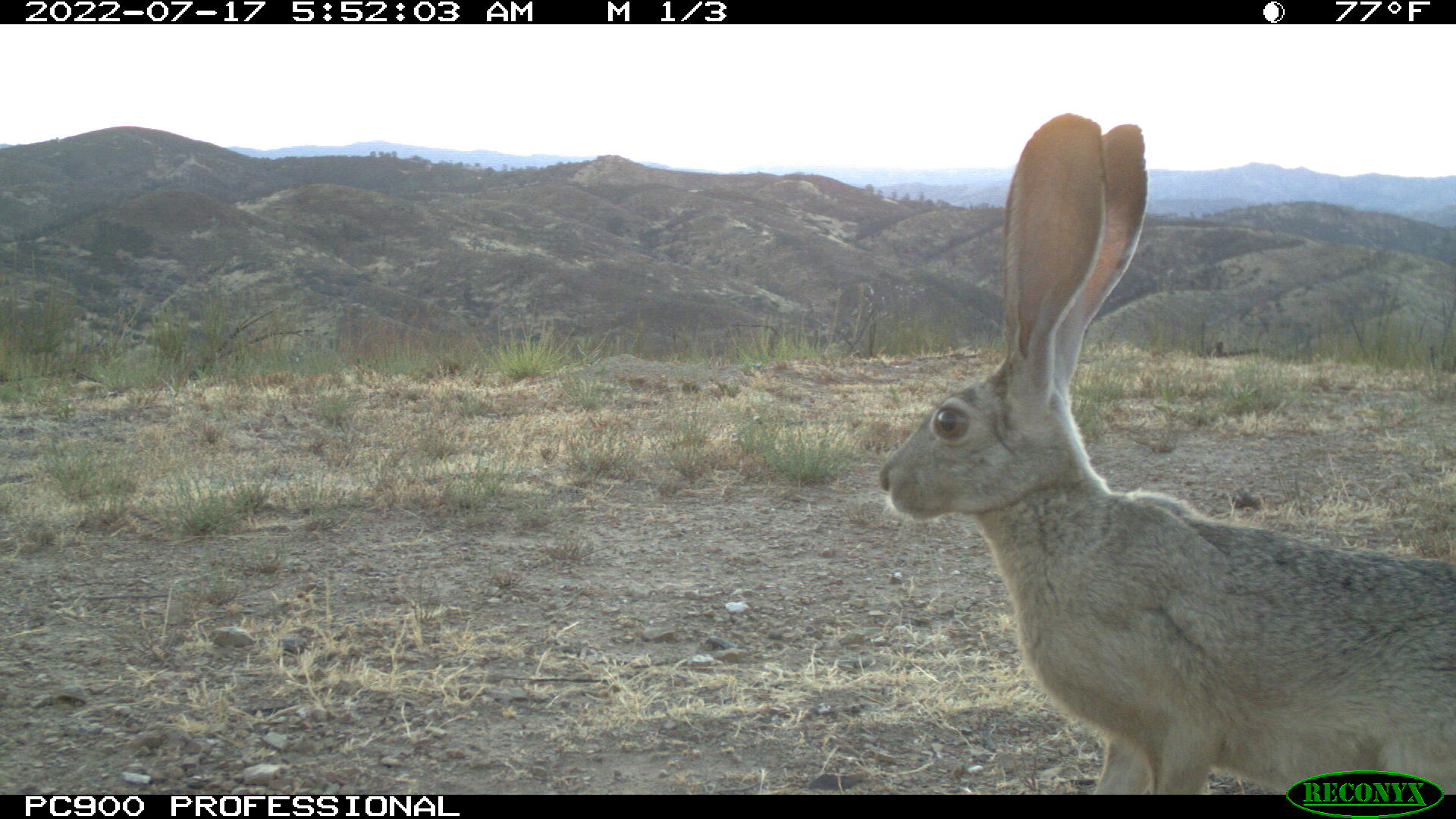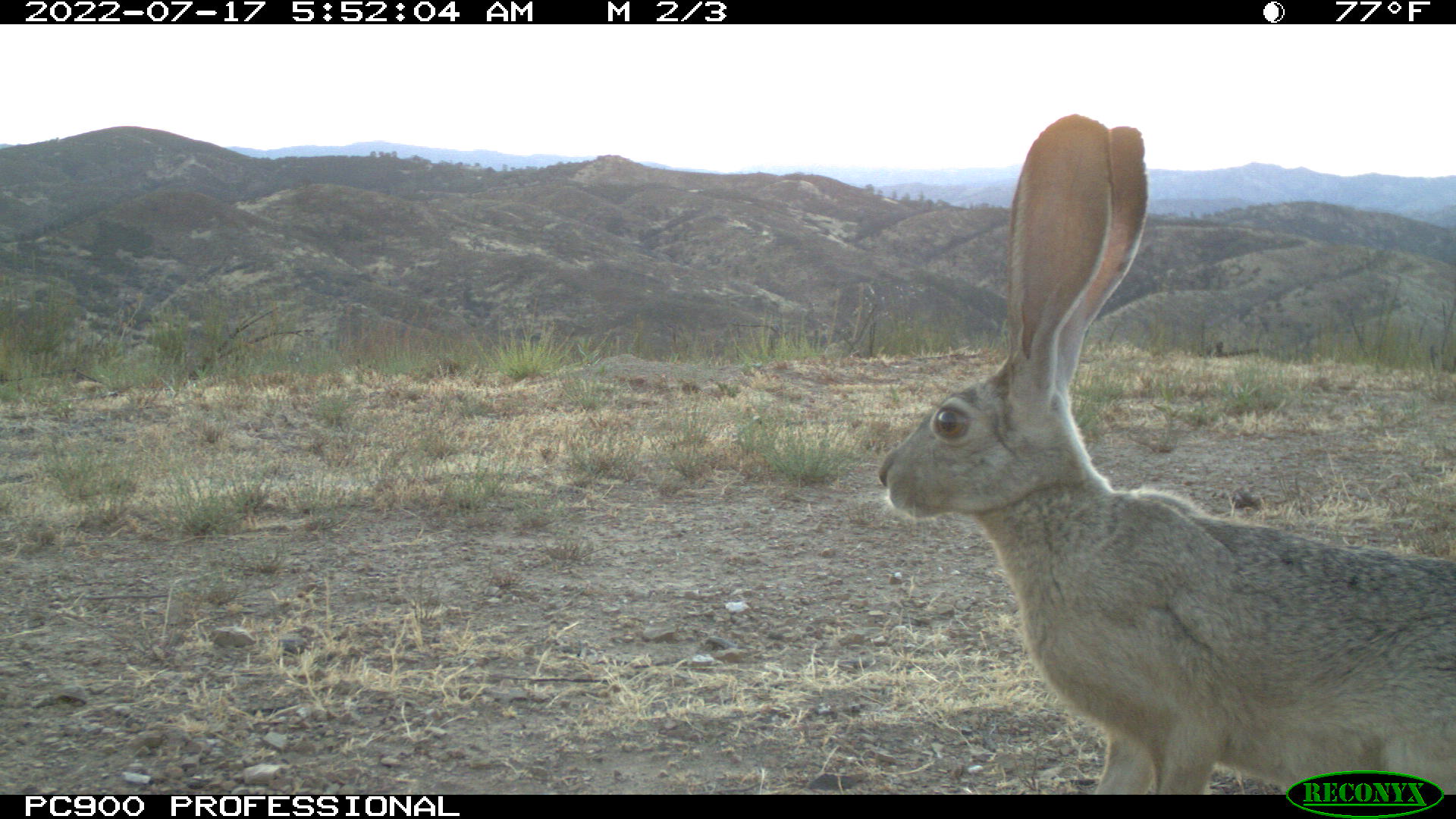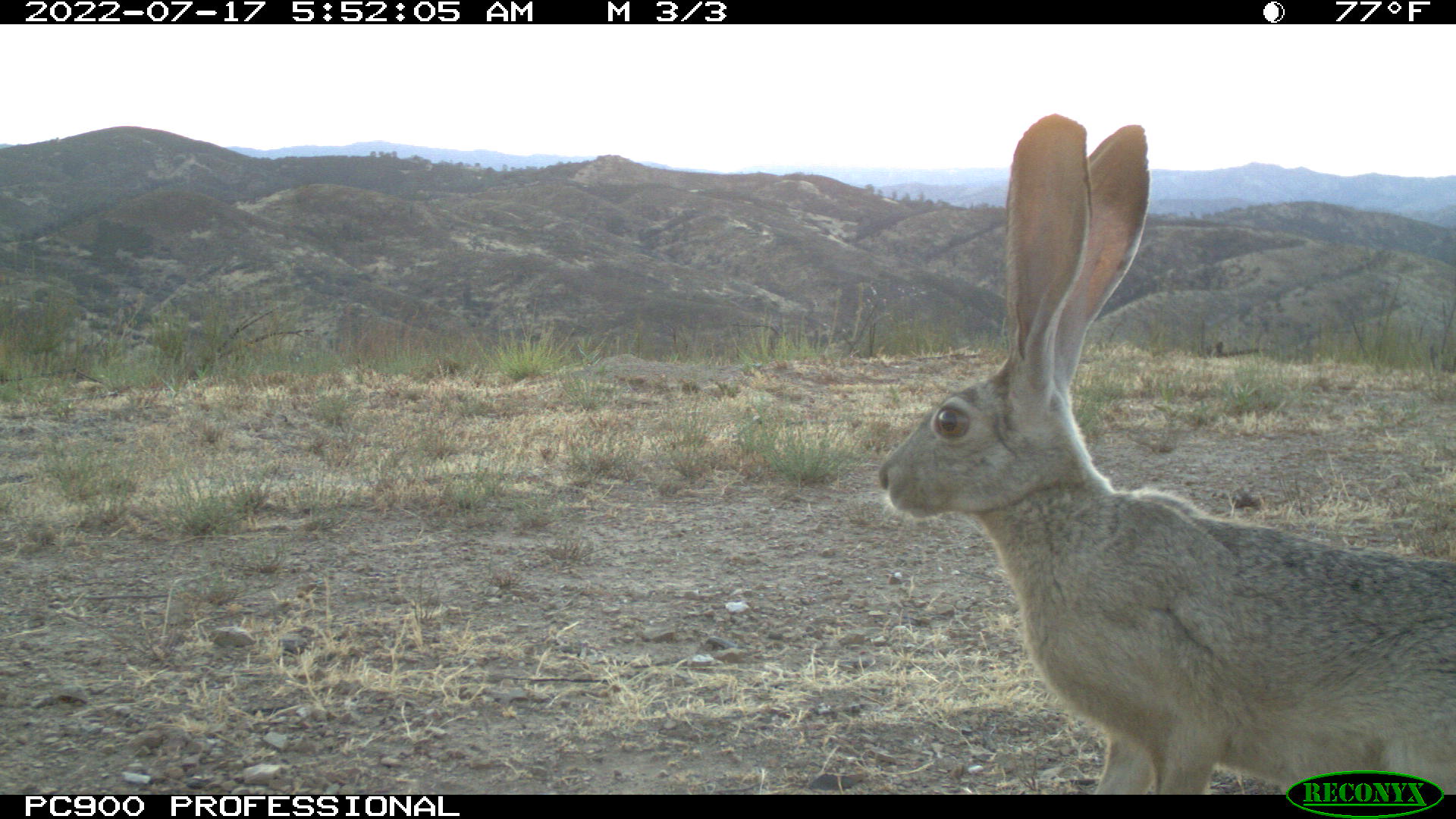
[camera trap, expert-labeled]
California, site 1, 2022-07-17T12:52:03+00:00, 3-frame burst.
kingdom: Animalia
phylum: Chordata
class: Mammalia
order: Lagomorpha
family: Leporidae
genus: Lepus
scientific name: Lepus californicus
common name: black-tailed jackrabbit